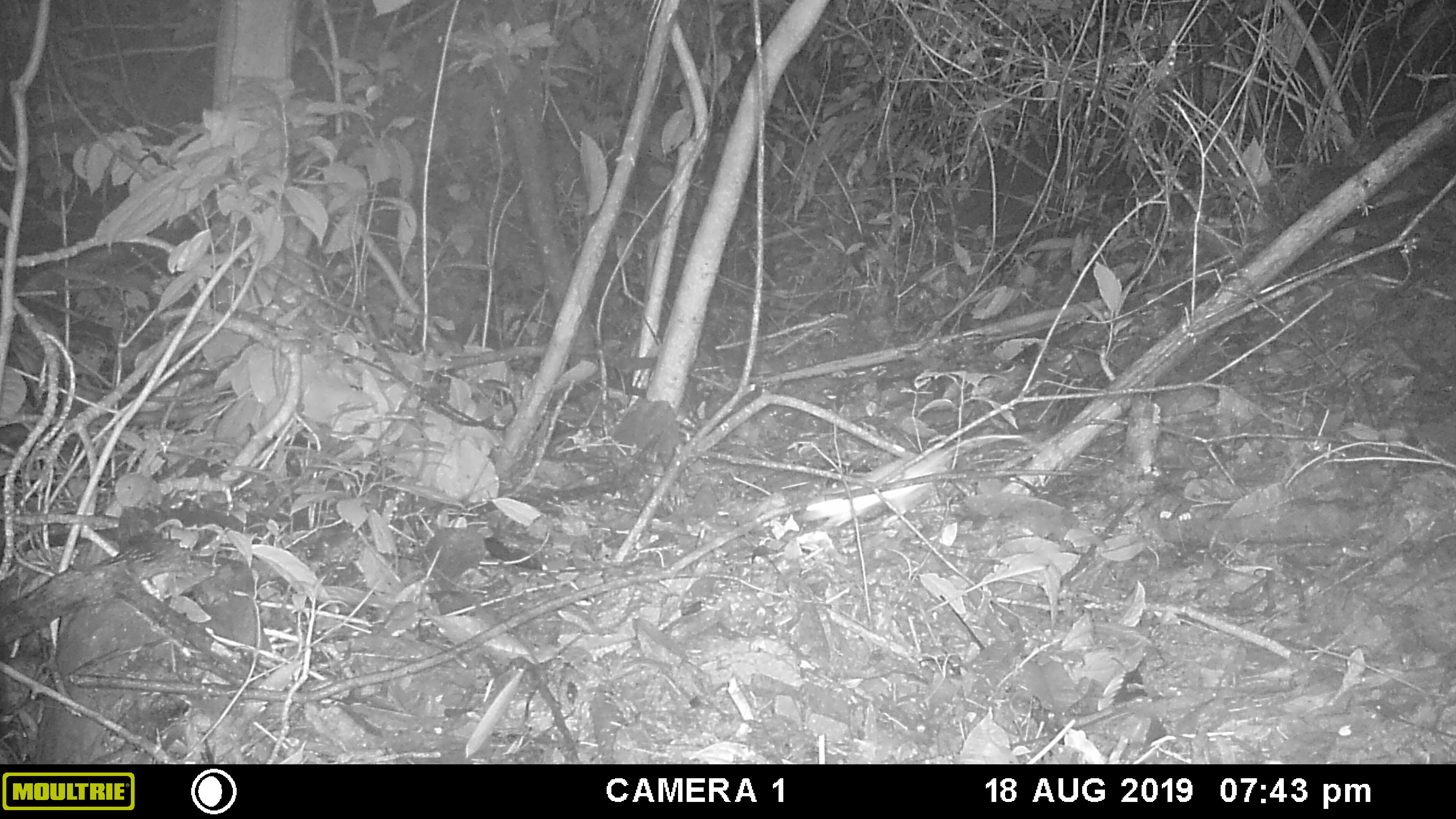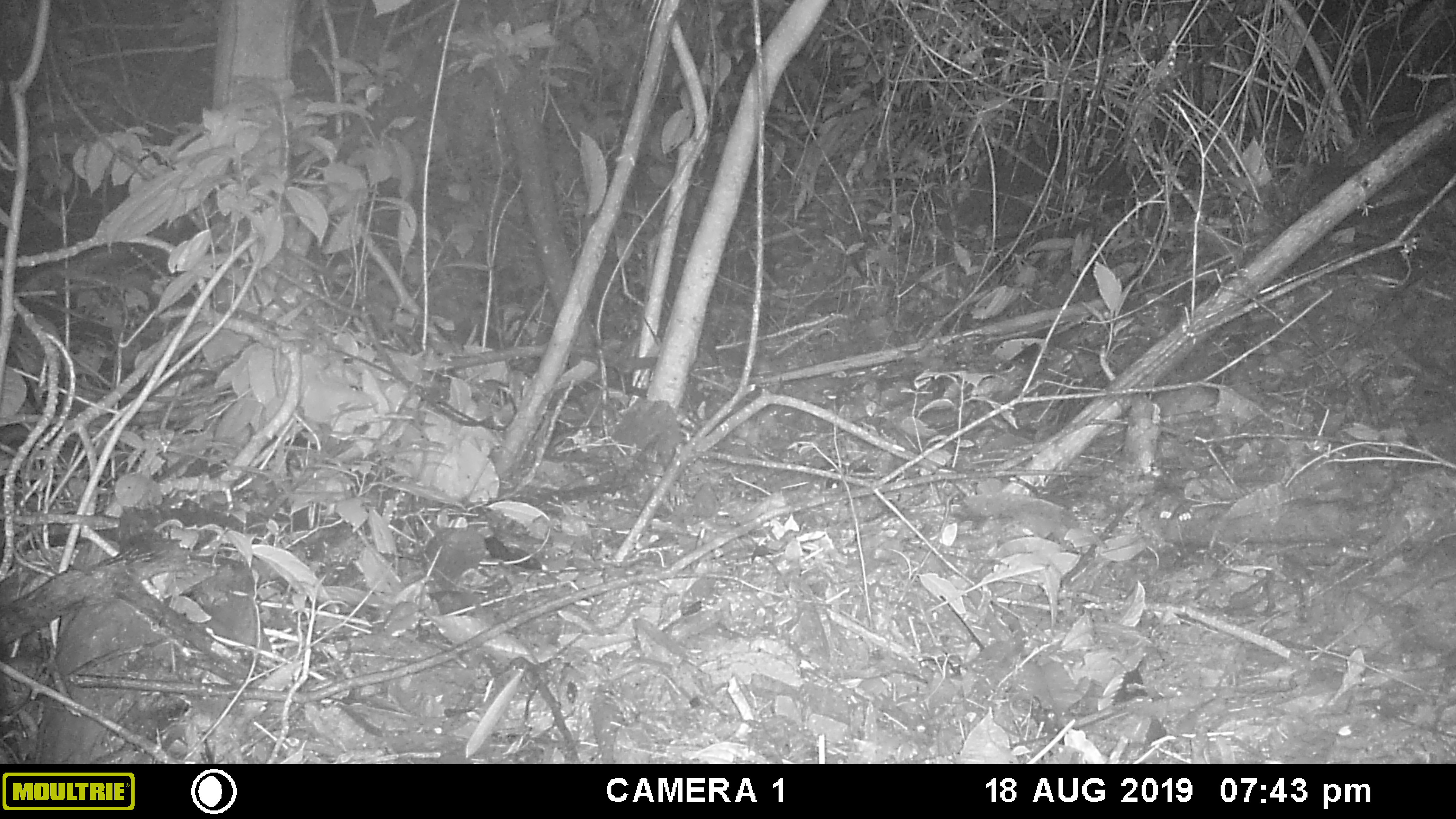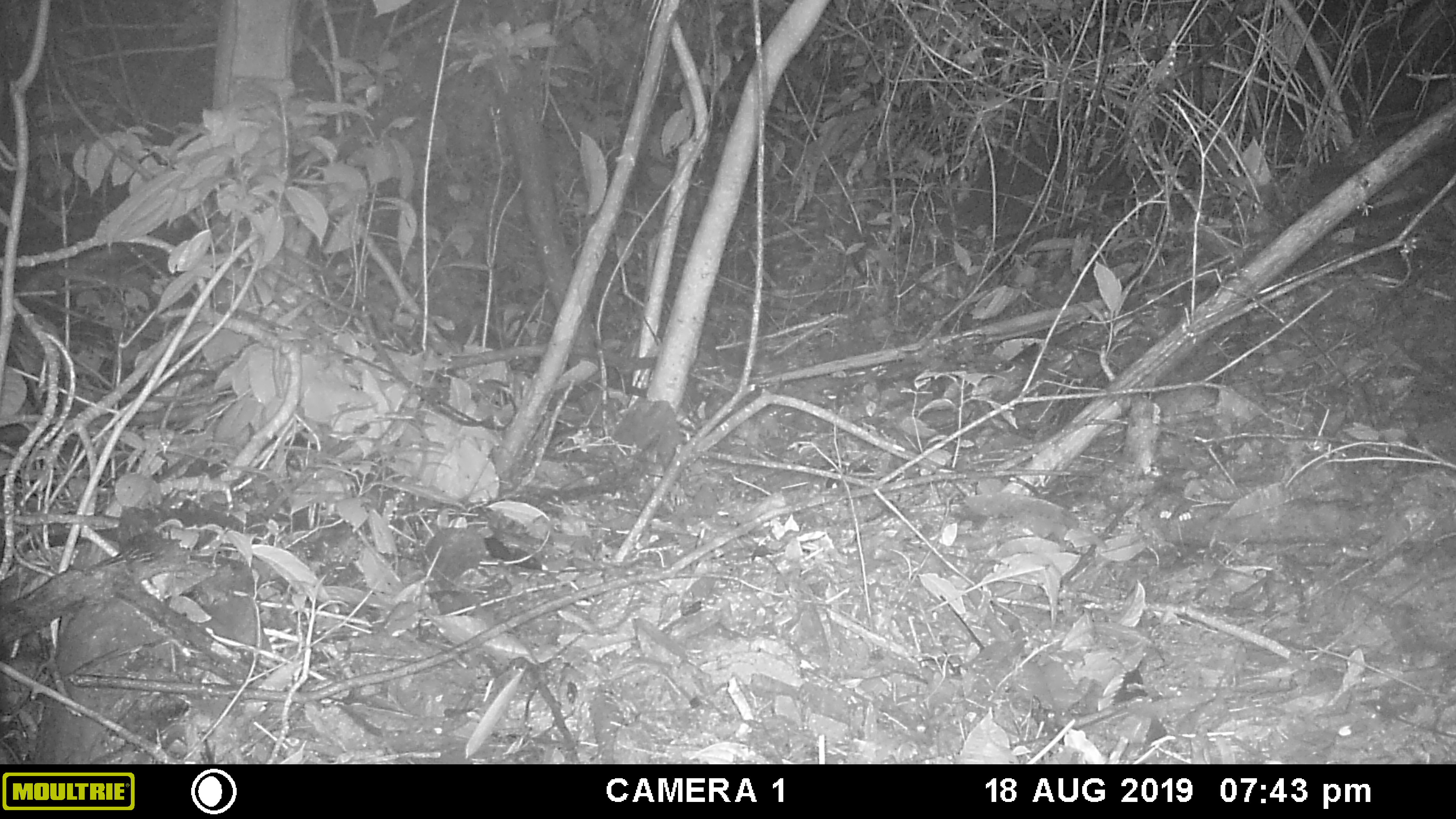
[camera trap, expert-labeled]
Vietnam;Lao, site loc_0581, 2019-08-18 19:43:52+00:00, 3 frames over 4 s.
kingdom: Animalia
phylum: Chordata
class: Mammalia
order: Rodentia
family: Muridae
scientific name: Muridae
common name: old-world mice and rats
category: unidentified murid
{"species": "unidentified murid (old-world mice and rats) (Muridae)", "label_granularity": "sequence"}